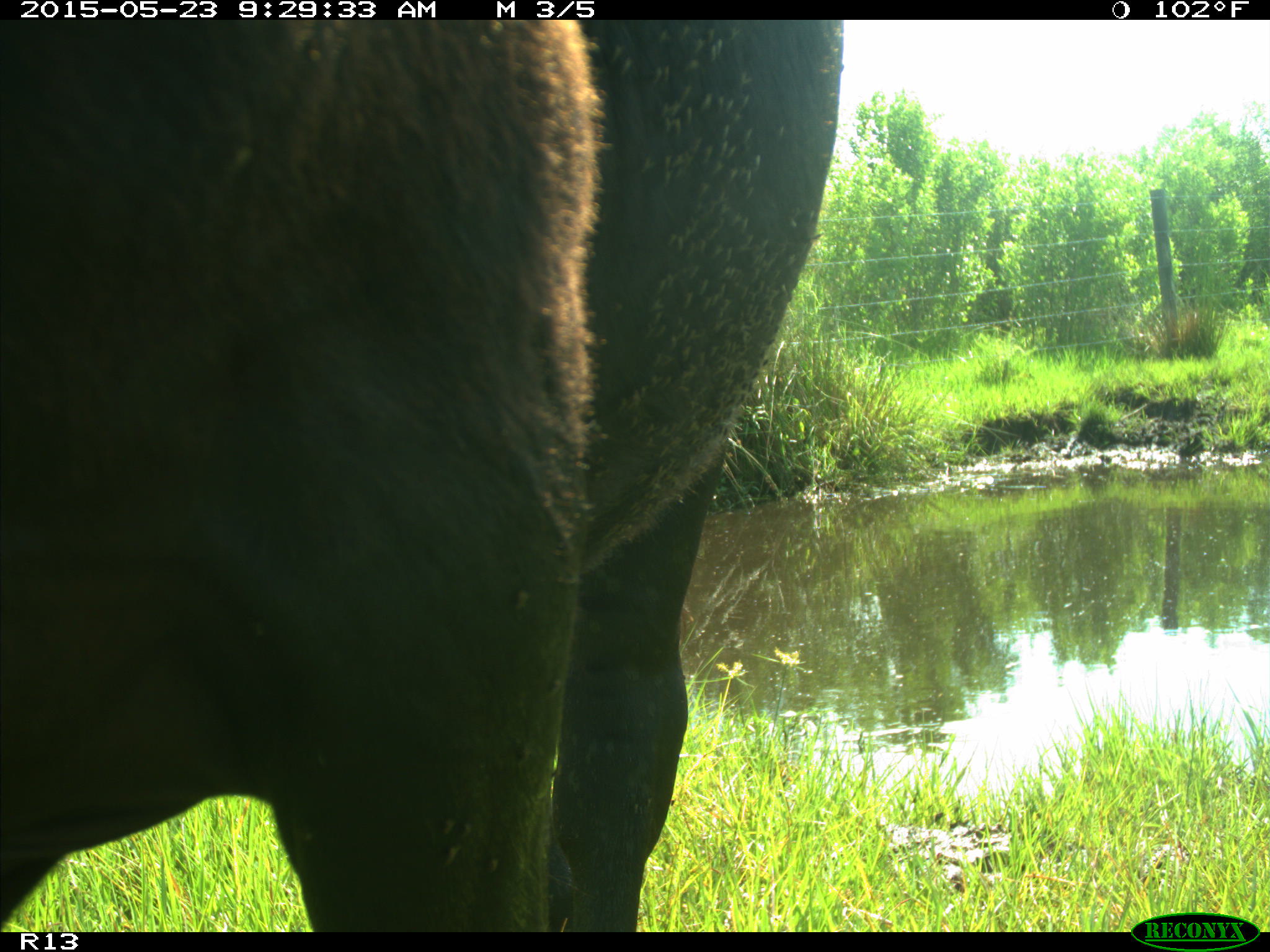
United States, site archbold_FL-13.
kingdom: Animalia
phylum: Chordata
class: Mammalia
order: Artiodactyla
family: Bovidae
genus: Bos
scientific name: Bos taurus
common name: domestic cow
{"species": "Bos taurus (domestic cow)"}